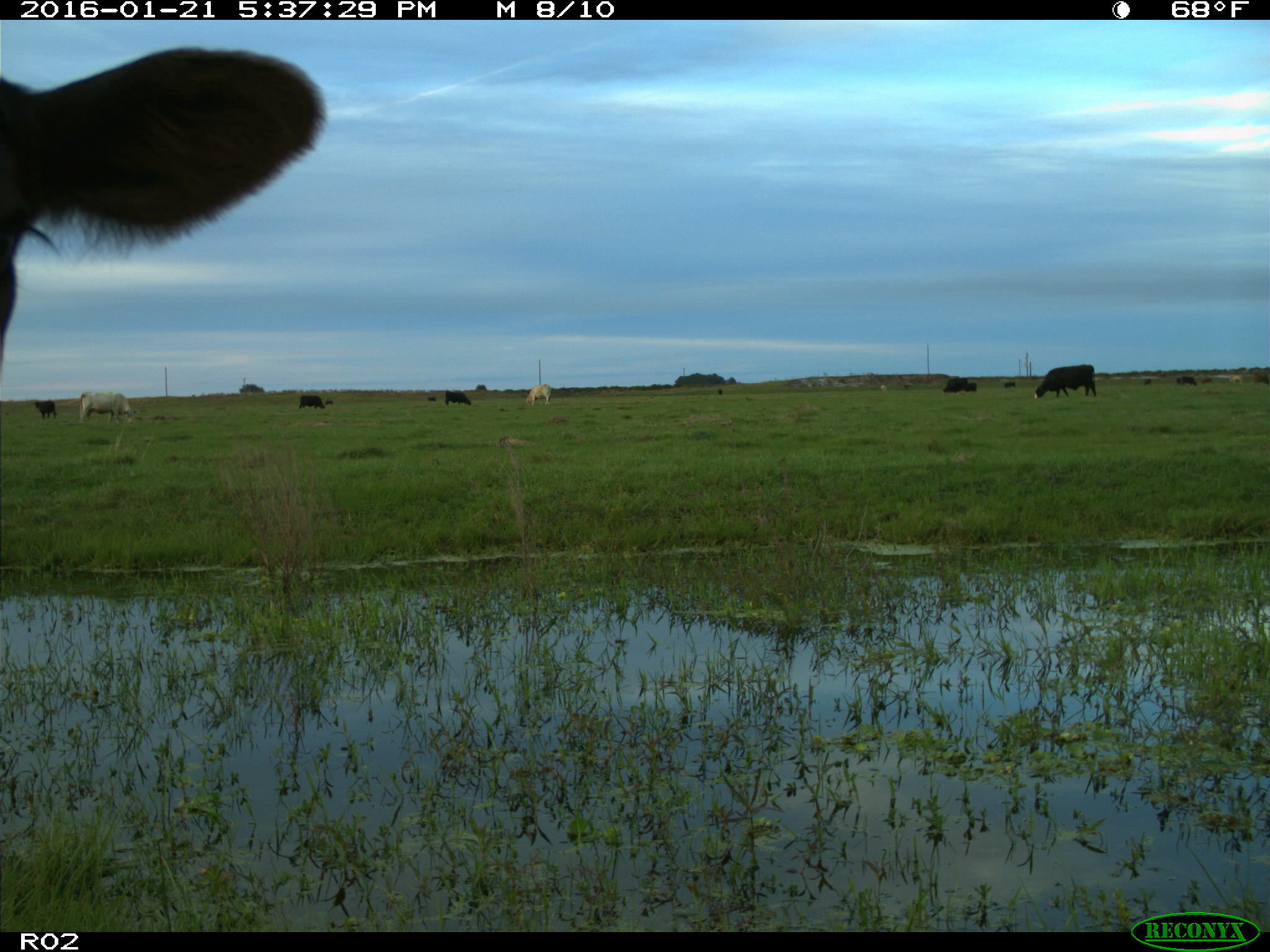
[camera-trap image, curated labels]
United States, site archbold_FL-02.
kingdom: Animalia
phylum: Chordata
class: Mammalia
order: Artiodactyla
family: Bovidae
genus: Bos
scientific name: Bos taurus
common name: domestic cow